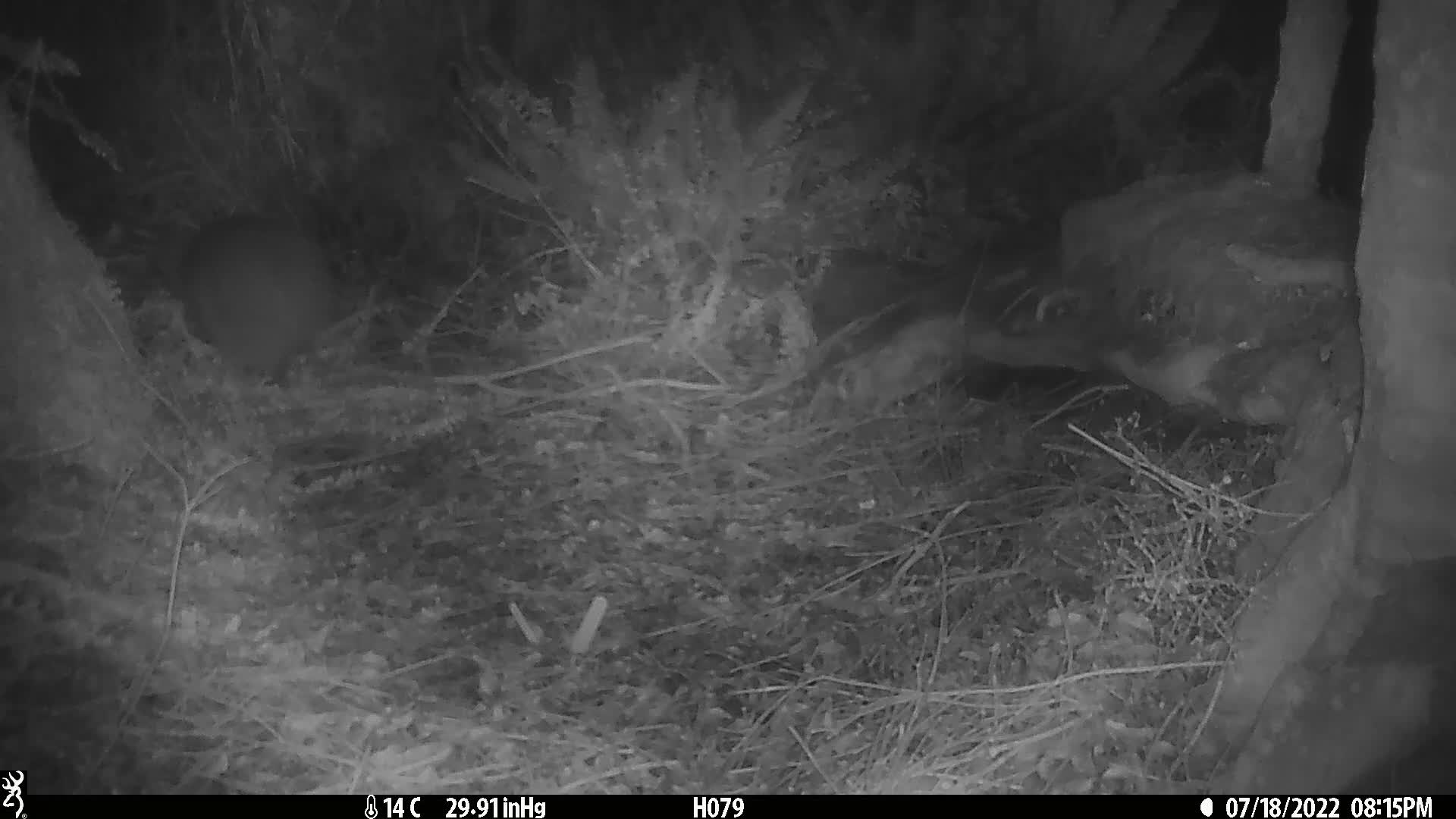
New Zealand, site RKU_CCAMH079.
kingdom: Animalia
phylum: Chordata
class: Aves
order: Apterygiformes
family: Apterygidae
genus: Apteryx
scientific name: Apteryx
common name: kiwi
Kiwi (Apteryx).